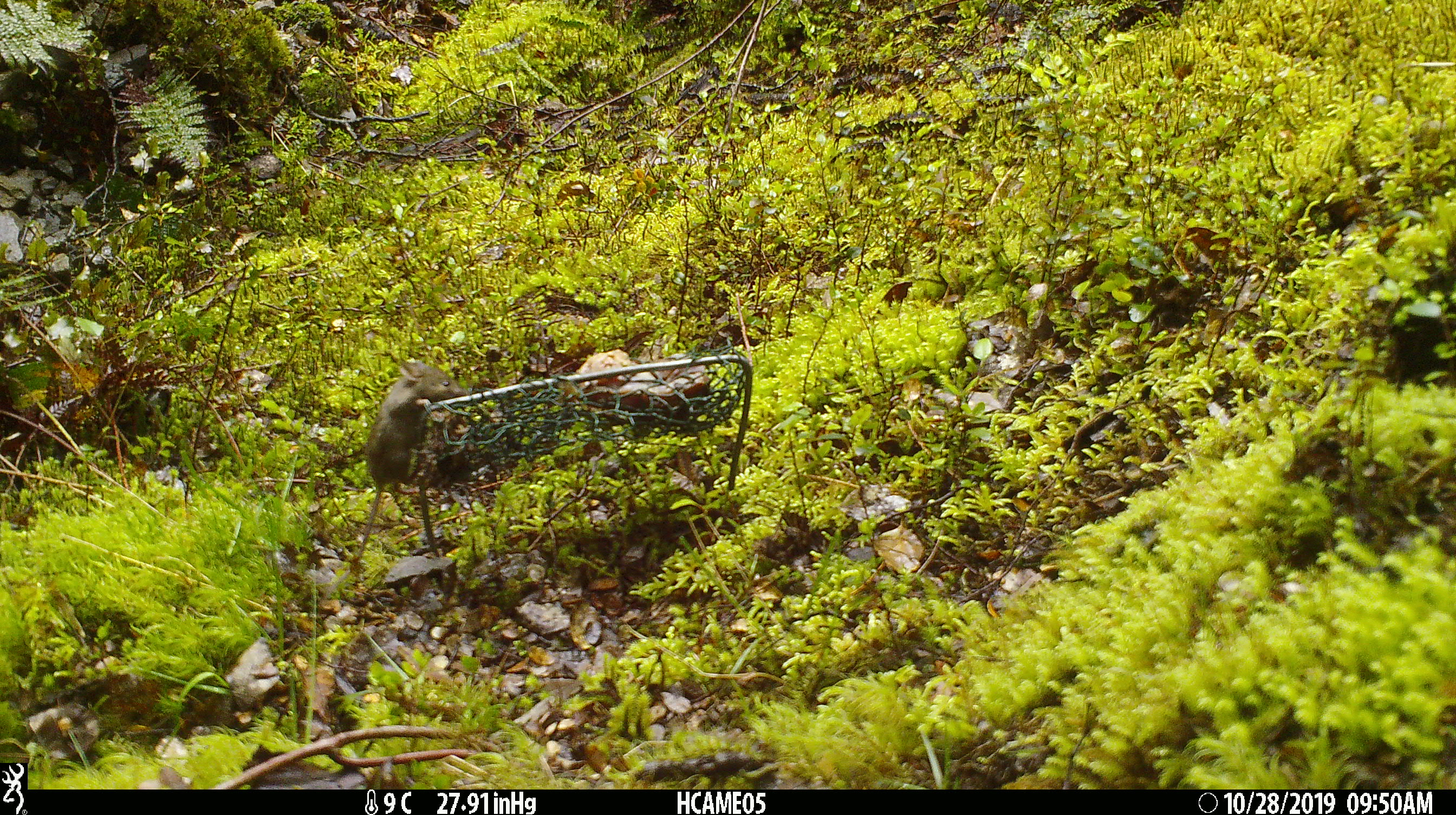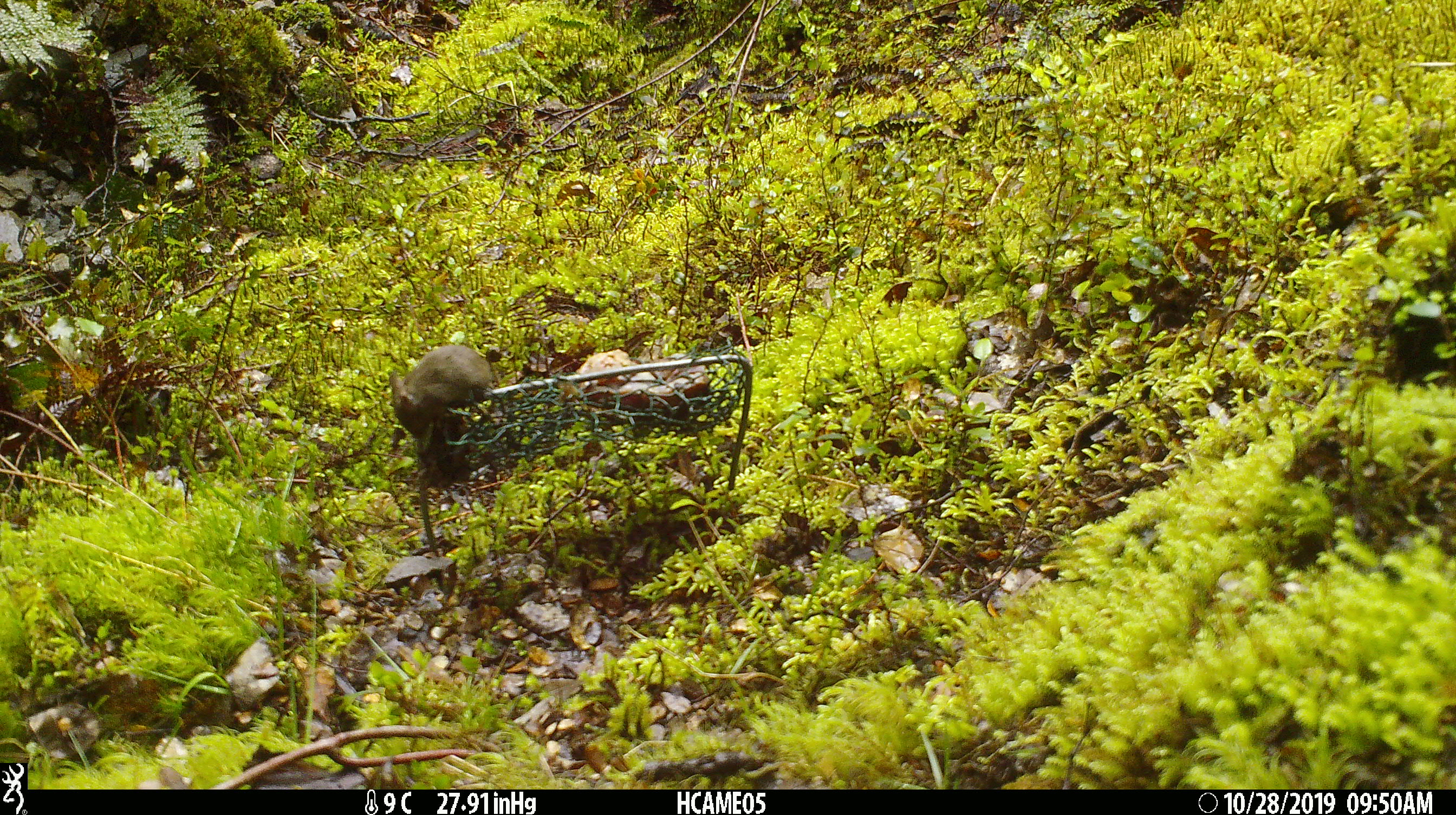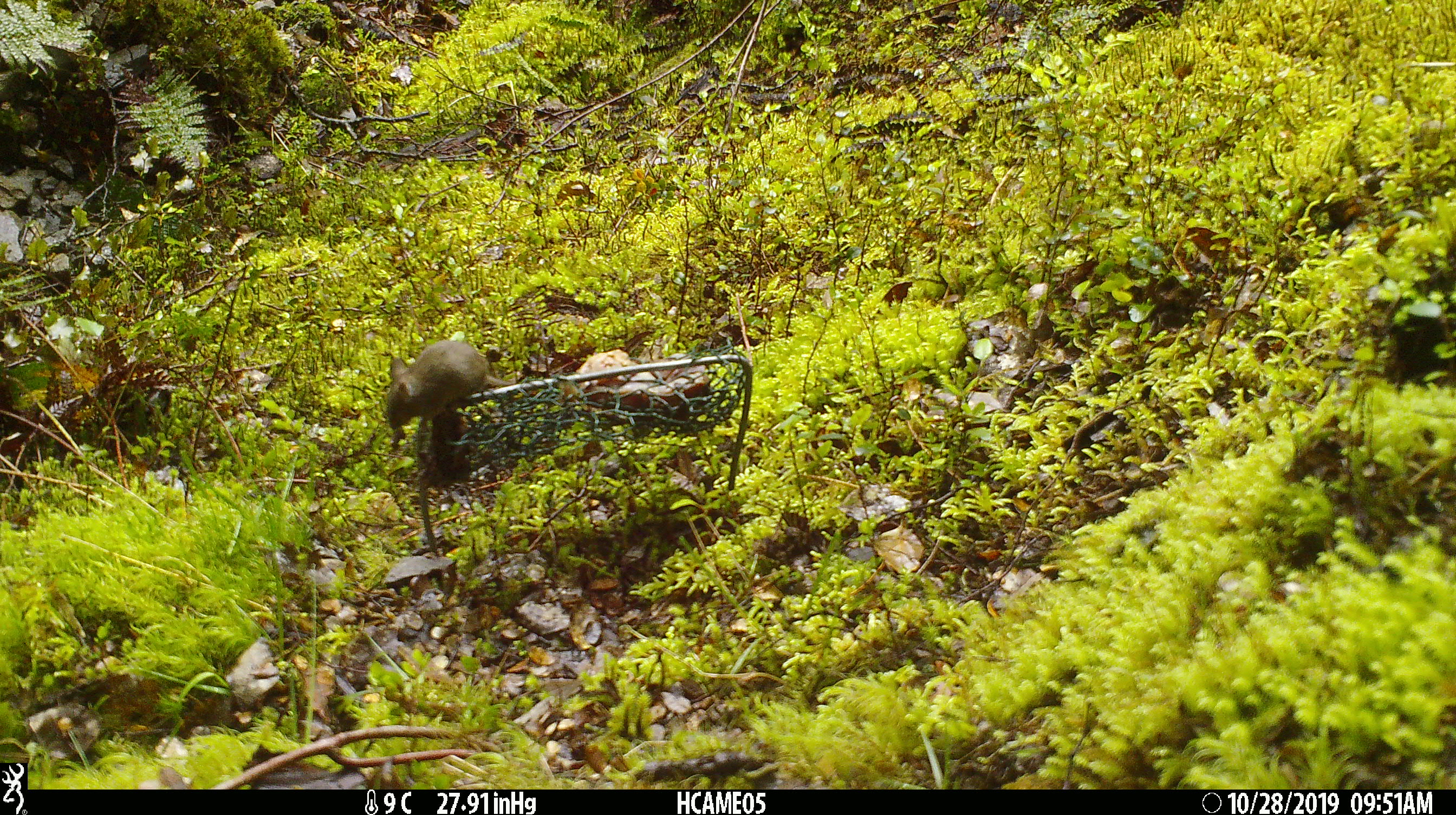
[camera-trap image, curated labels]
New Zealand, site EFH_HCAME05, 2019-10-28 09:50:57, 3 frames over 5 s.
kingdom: Animalia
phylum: Chordata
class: Mammalia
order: Rodentia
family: Muridae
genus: Mus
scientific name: Mus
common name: mouse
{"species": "mouse (Mus)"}